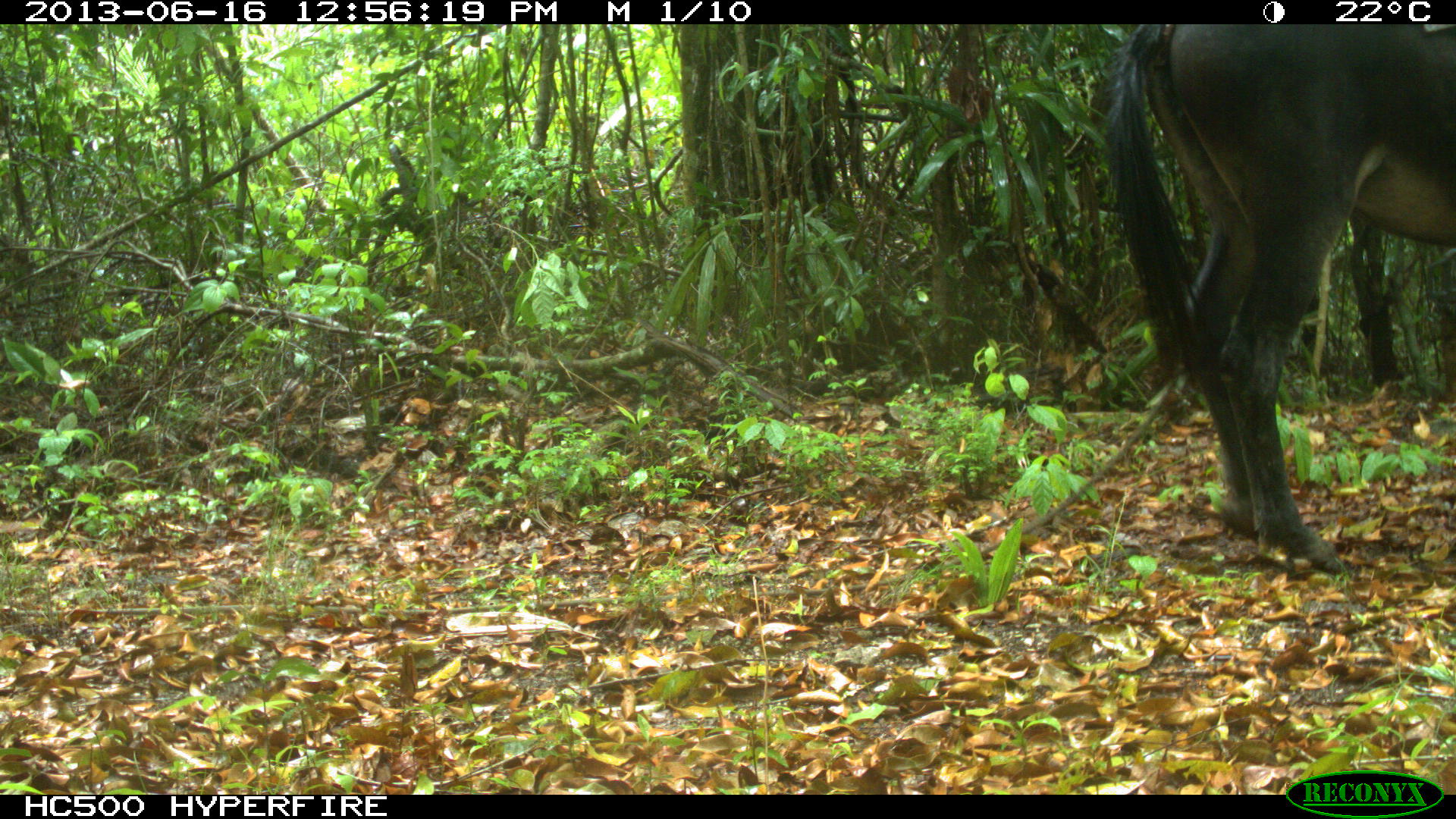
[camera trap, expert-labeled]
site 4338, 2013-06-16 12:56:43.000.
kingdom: Animalia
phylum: Chordata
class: Mammalia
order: Perissodactyla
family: Equidae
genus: Equus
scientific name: Equus ferus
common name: wild horse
Equus ferus (wild horse), count 1.